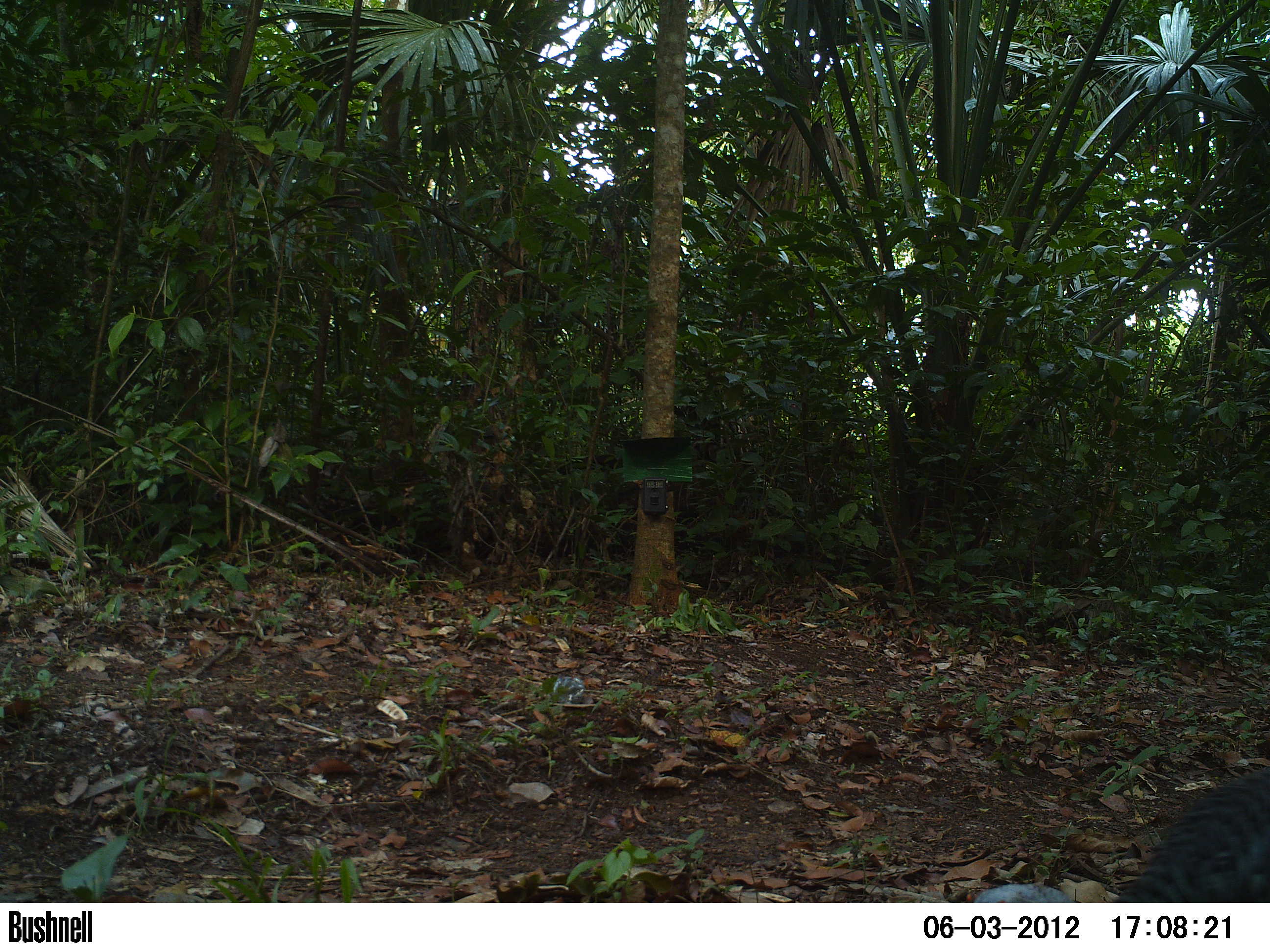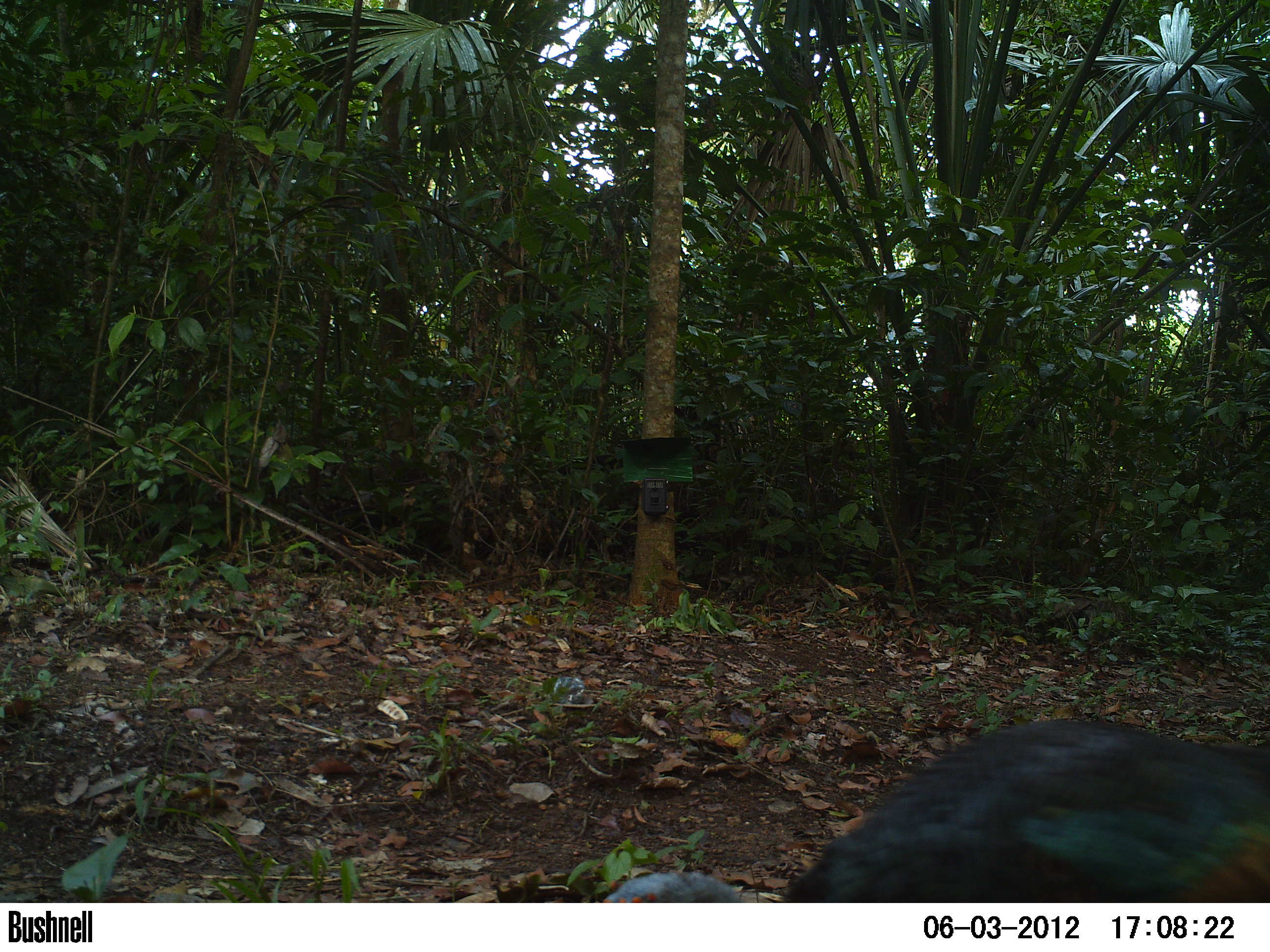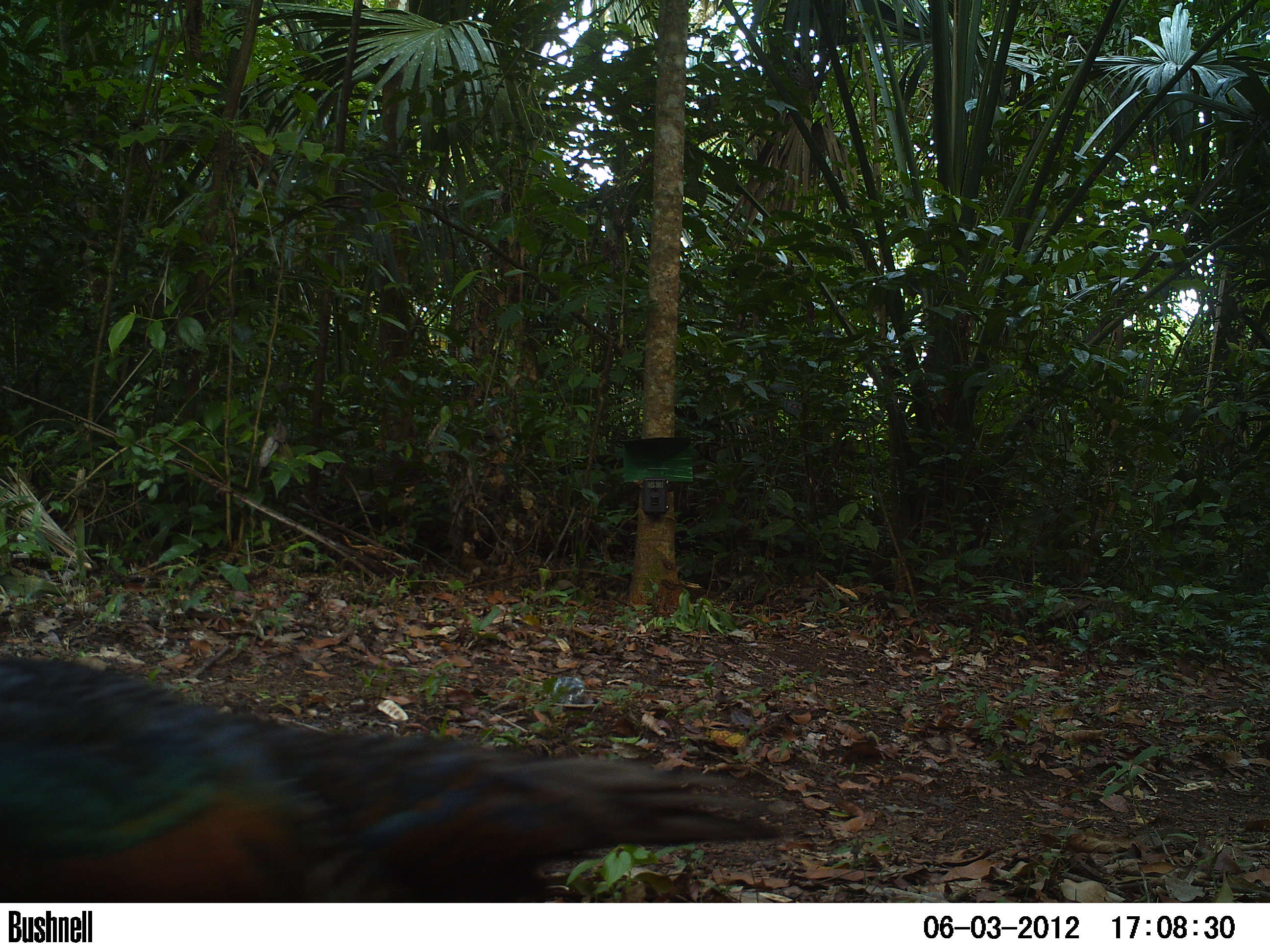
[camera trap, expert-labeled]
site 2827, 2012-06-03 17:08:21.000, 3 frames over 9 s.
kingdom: Animalia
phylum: Chordata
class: Aves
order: Galliformes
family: Phasianidae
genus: Meleagris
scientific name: Meleagris ocellata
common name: ocellated turkey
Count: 1.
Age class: adult.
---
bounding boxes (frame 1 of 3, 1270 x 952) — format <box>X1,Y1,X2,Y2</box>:
meleagris ocellata: <box>975,768,1270,903</box>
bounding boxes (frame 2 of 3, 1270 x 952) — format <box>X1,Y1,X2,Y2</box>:
meleagris ocellata: <box>599,714,1269,904</box>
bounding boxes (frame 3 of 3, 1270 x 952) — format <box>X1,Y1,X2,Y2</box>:
meleagris ocellata: <box>0,649,785,903</box>